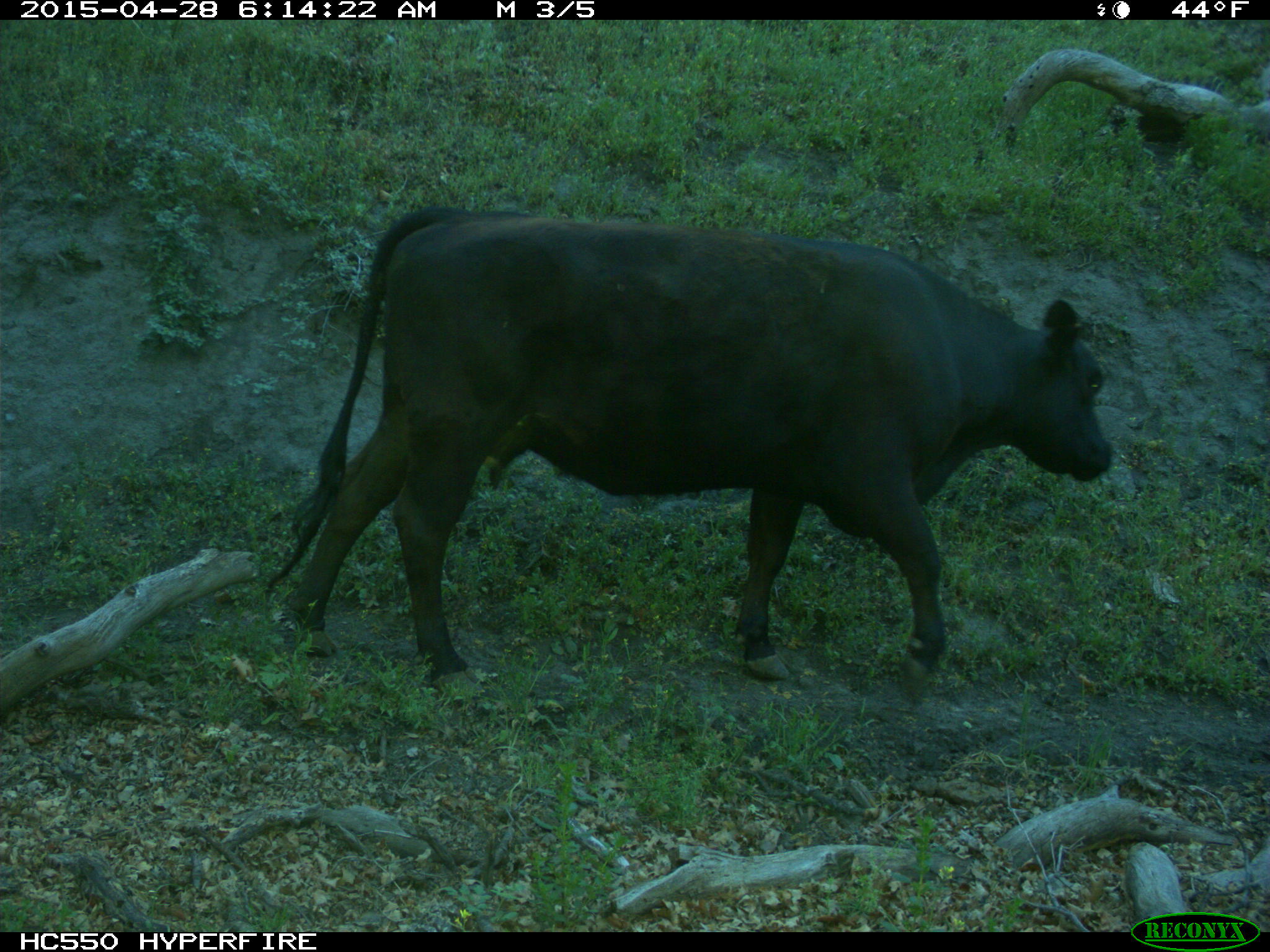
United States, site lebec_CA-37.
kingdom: Animalia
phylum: Chordata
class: Mammalia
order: Artiodactyla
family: Bovidae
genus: Bos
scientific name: Bos taurus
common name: domestic cow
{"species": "Bos taurus (domestic cow)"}